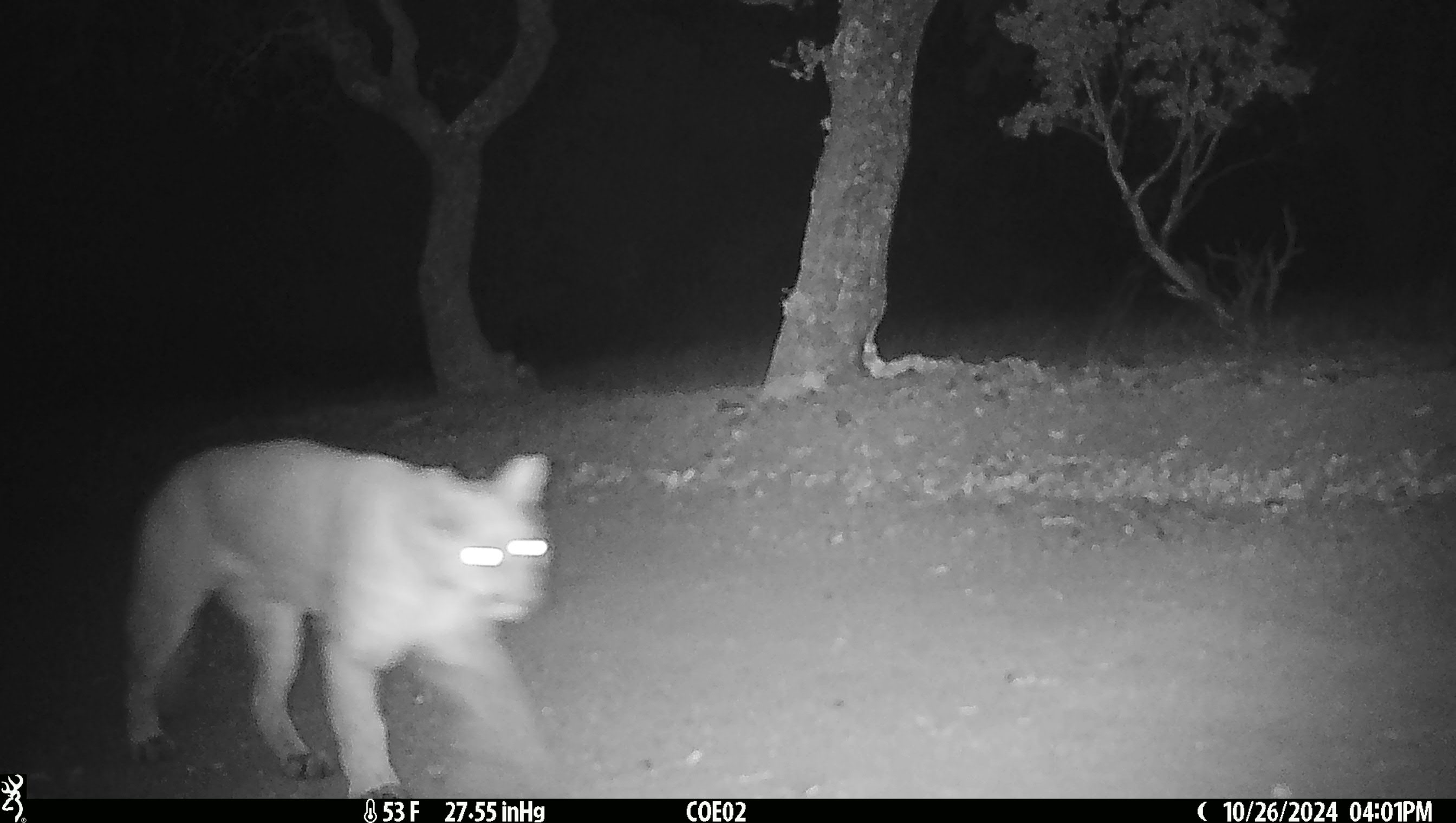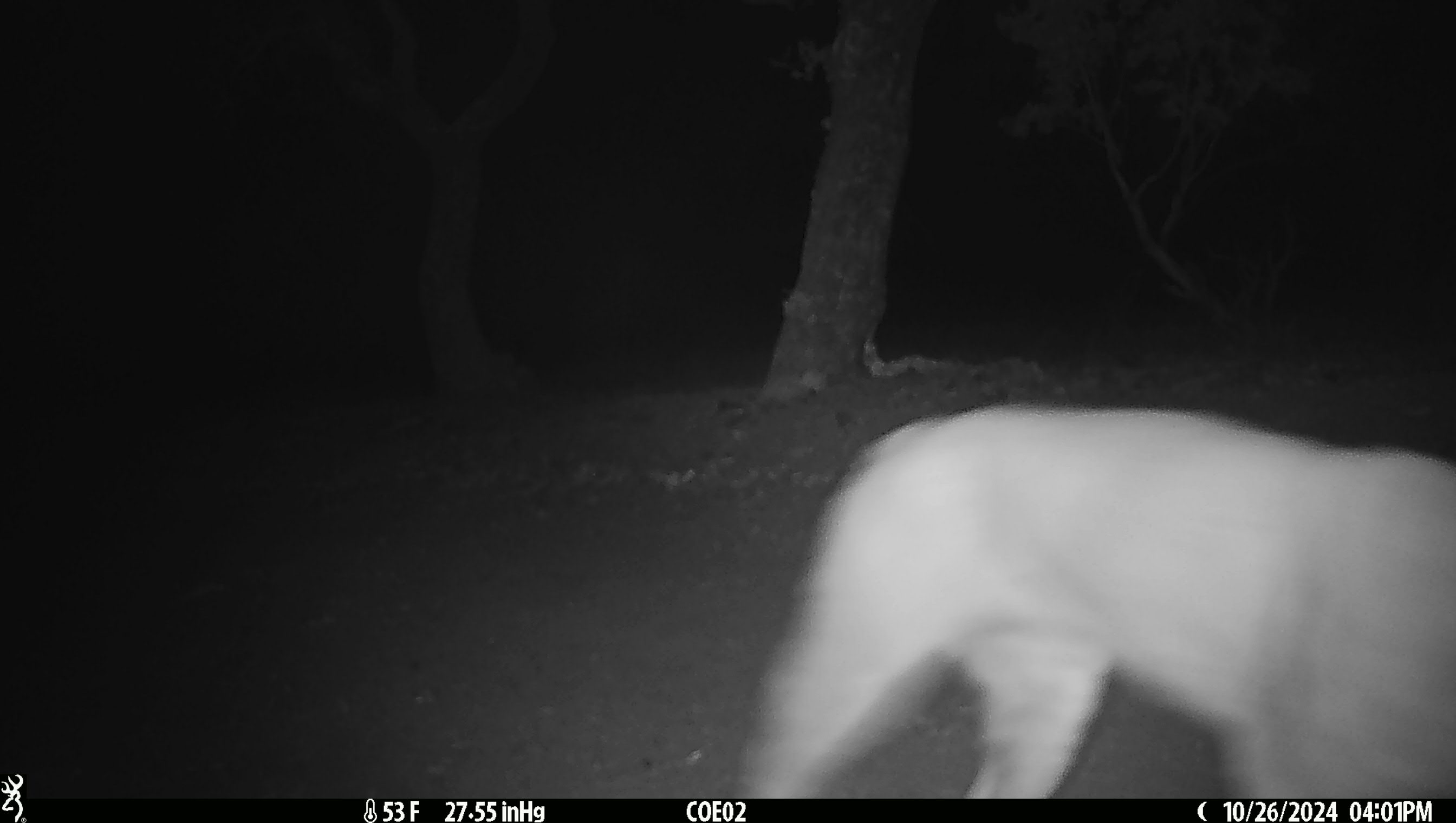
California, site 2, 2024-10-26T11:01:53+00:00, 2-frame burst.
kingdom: Animalia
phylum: Chordata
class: Mammalia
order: Carnivora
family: Felidae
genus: Puma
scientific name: Puma concolor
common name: puma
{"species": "puma (Puma concolor)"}